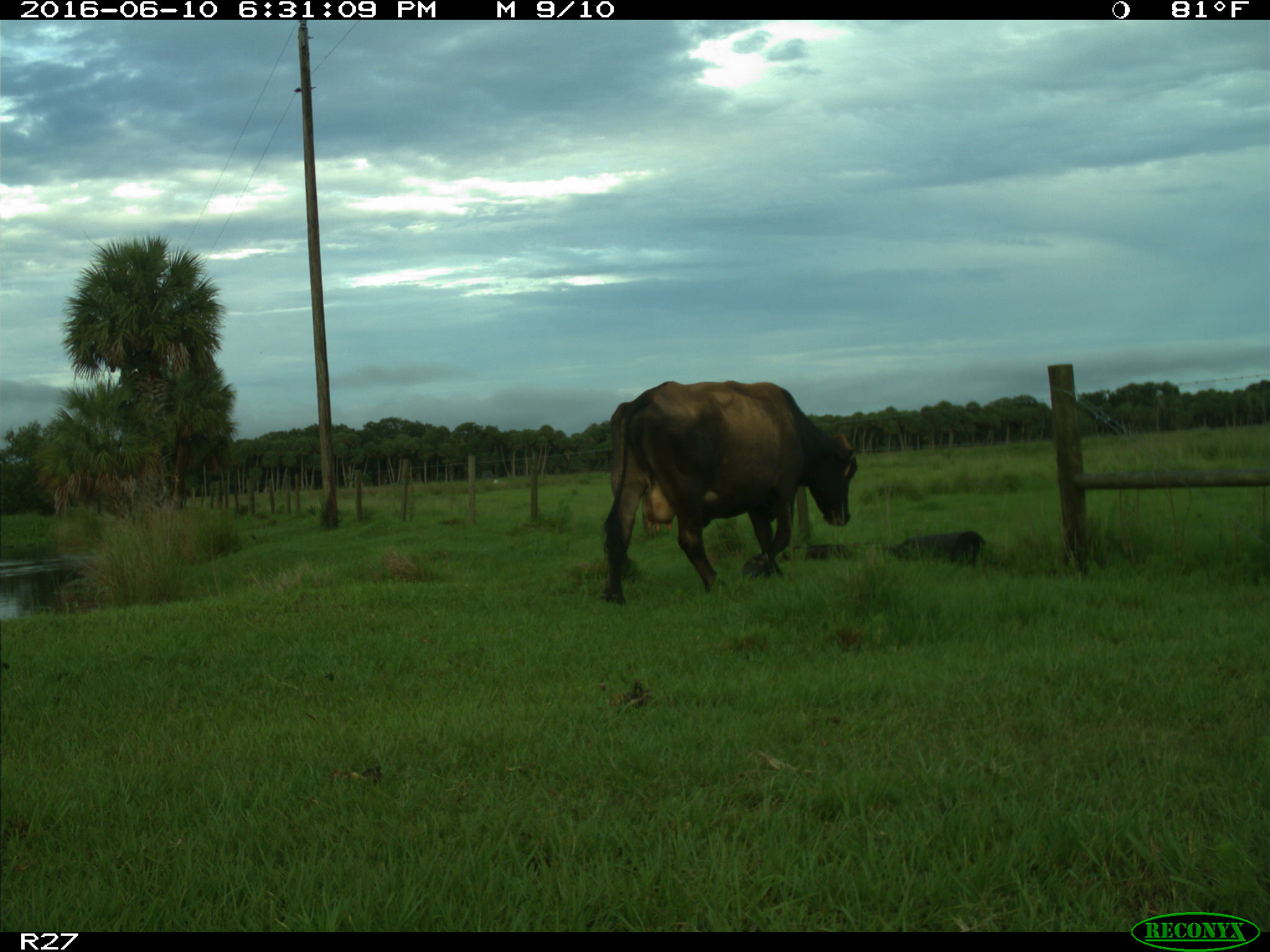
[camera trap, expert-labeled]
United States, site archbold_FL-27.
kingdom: Animalia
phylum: Chordata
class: Mammalia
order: Artiodactyla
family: Bovidae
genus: Bos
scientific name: Bos taurus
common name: domestic cow